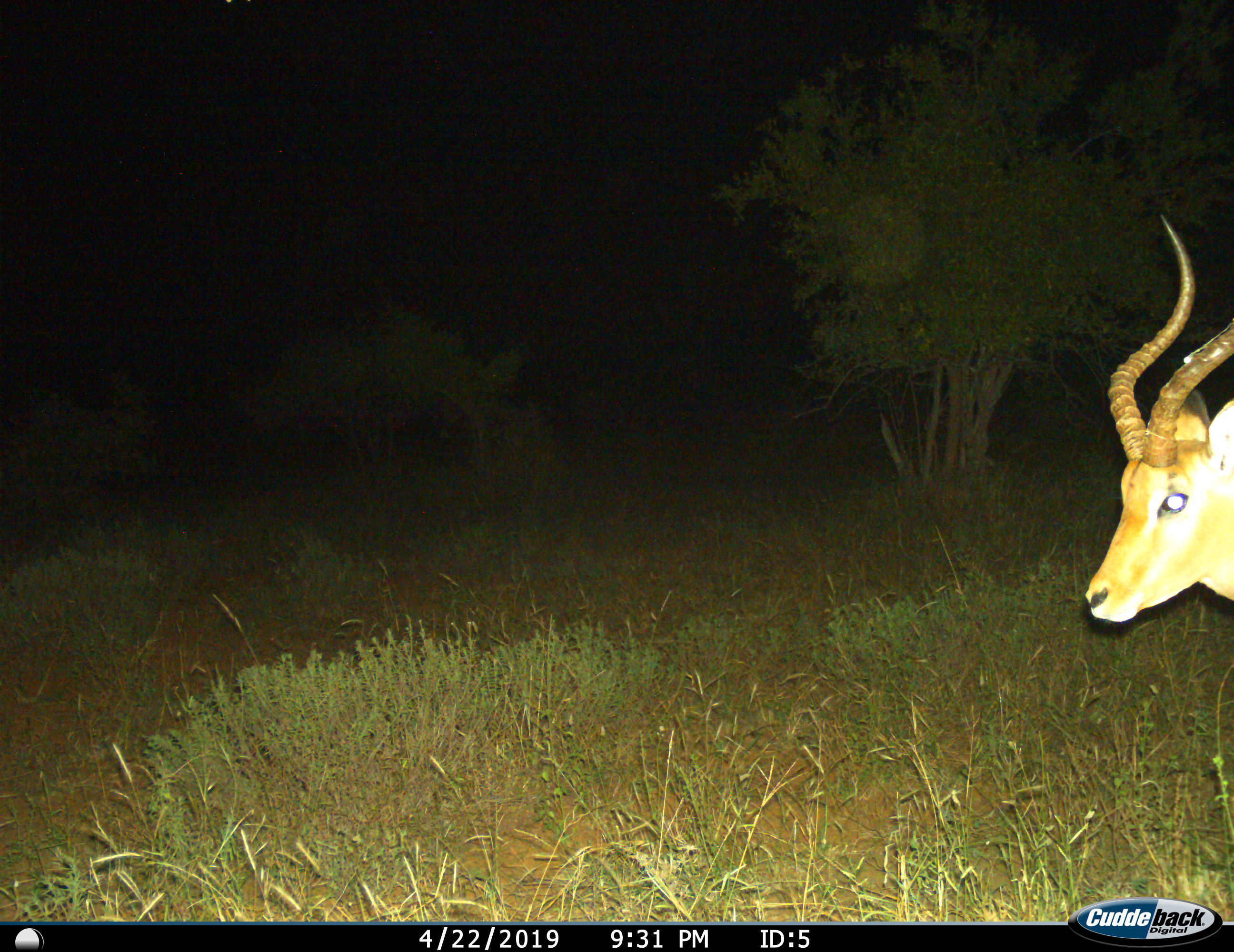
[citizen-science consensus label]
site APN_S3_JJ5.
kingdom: Animalia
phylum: Chordata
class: Mammalia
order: Artiodactyla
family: Bovidae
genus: Aepyceros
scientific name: Aepyceros melampus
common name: impala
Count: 1.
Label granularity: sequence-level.